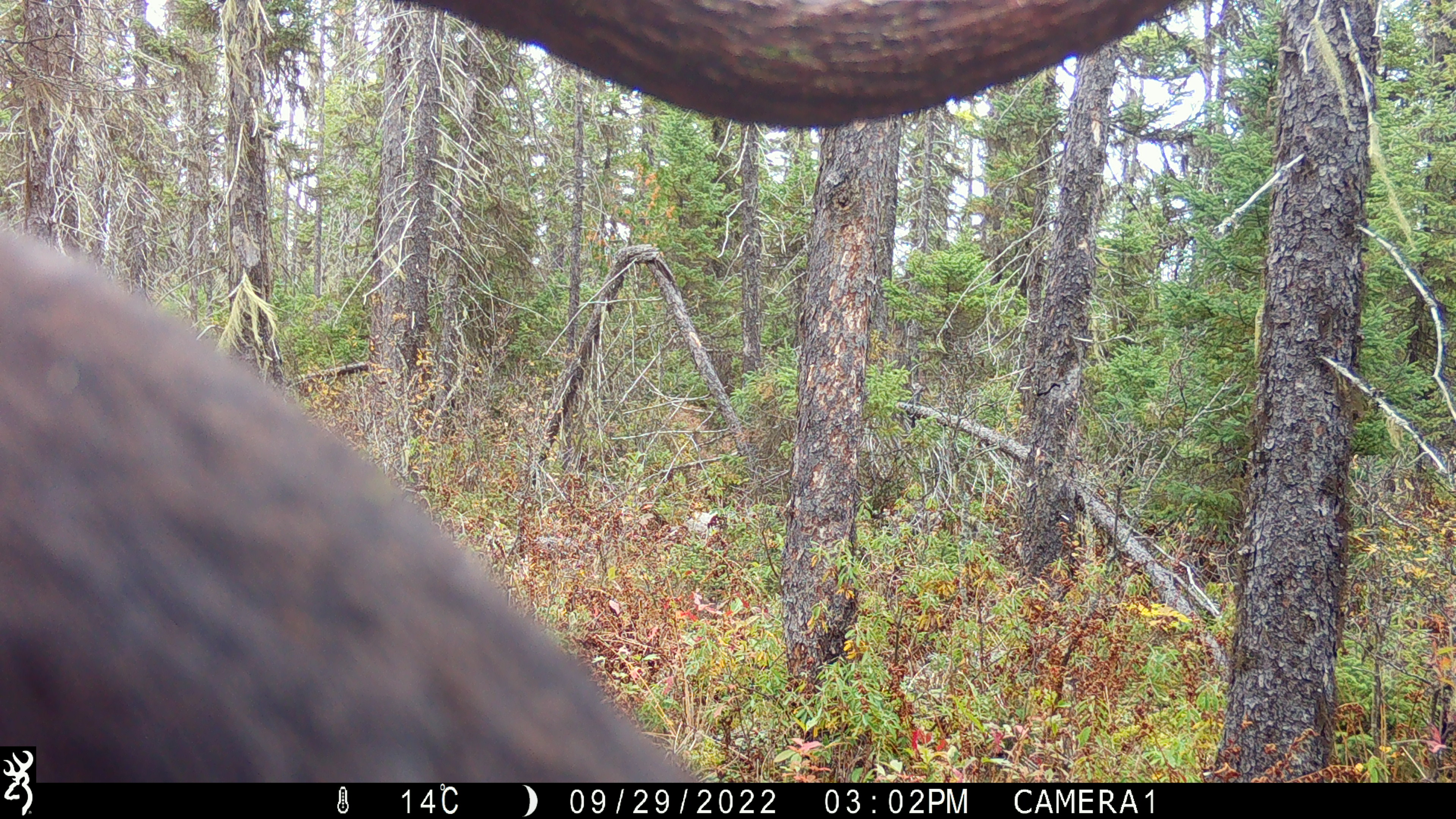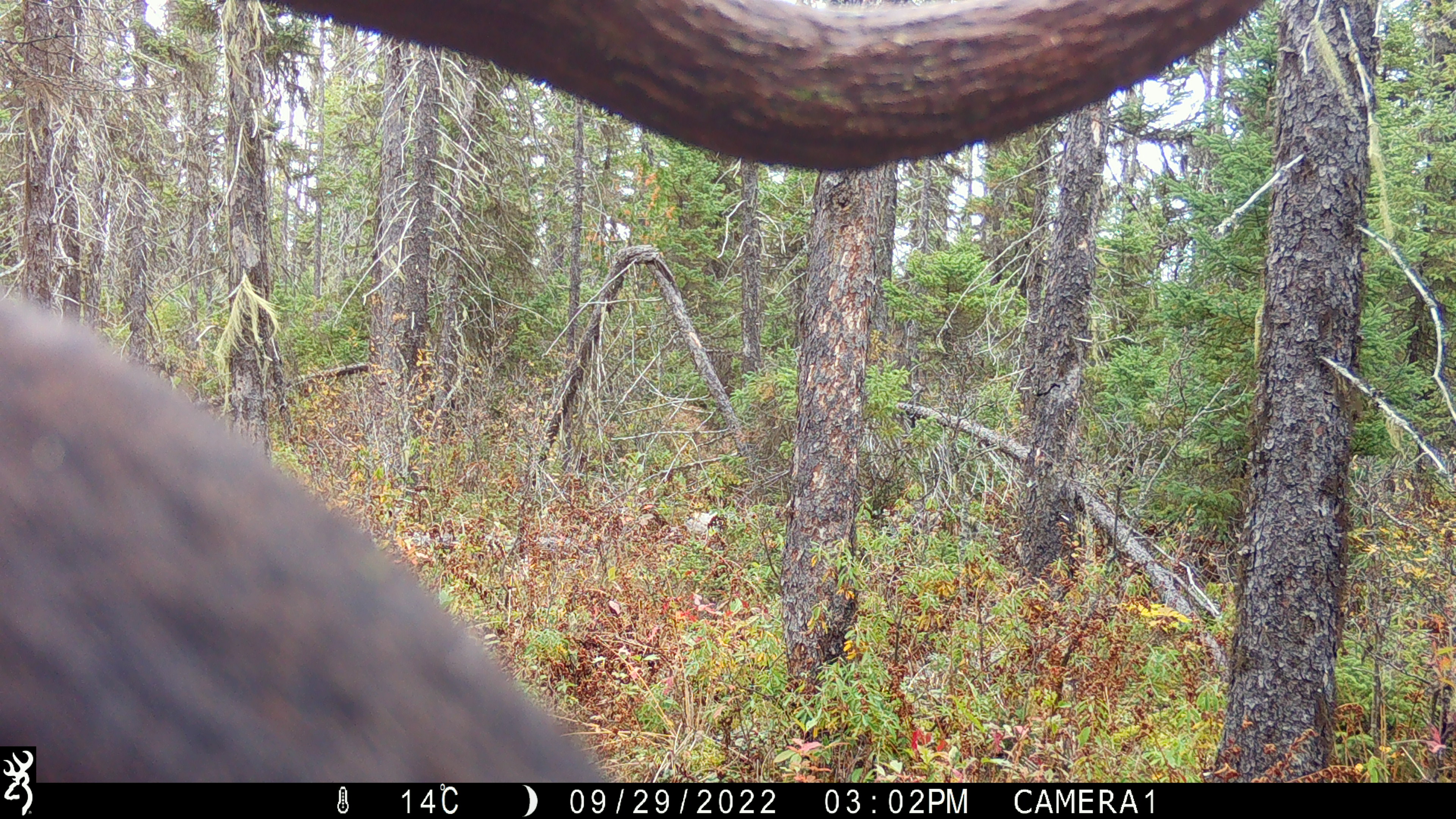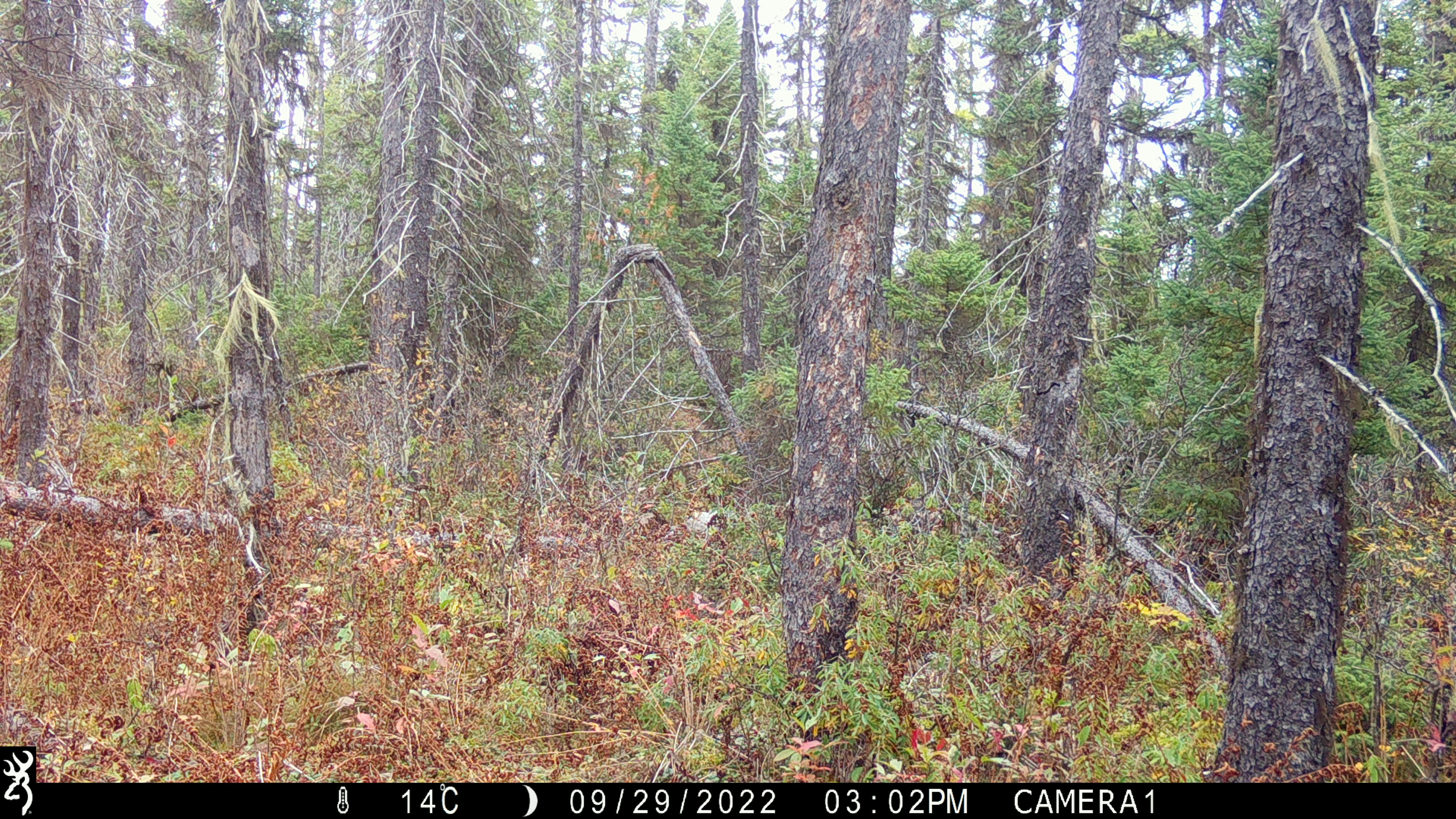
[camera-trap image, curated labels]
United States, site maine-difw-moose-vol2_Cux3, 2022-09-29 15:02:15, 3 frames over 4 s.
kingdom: Animalia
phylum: Chordata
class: Mammalia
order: Artiodactyla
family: Cervidae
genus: Alces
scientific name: Alces alces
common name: moose